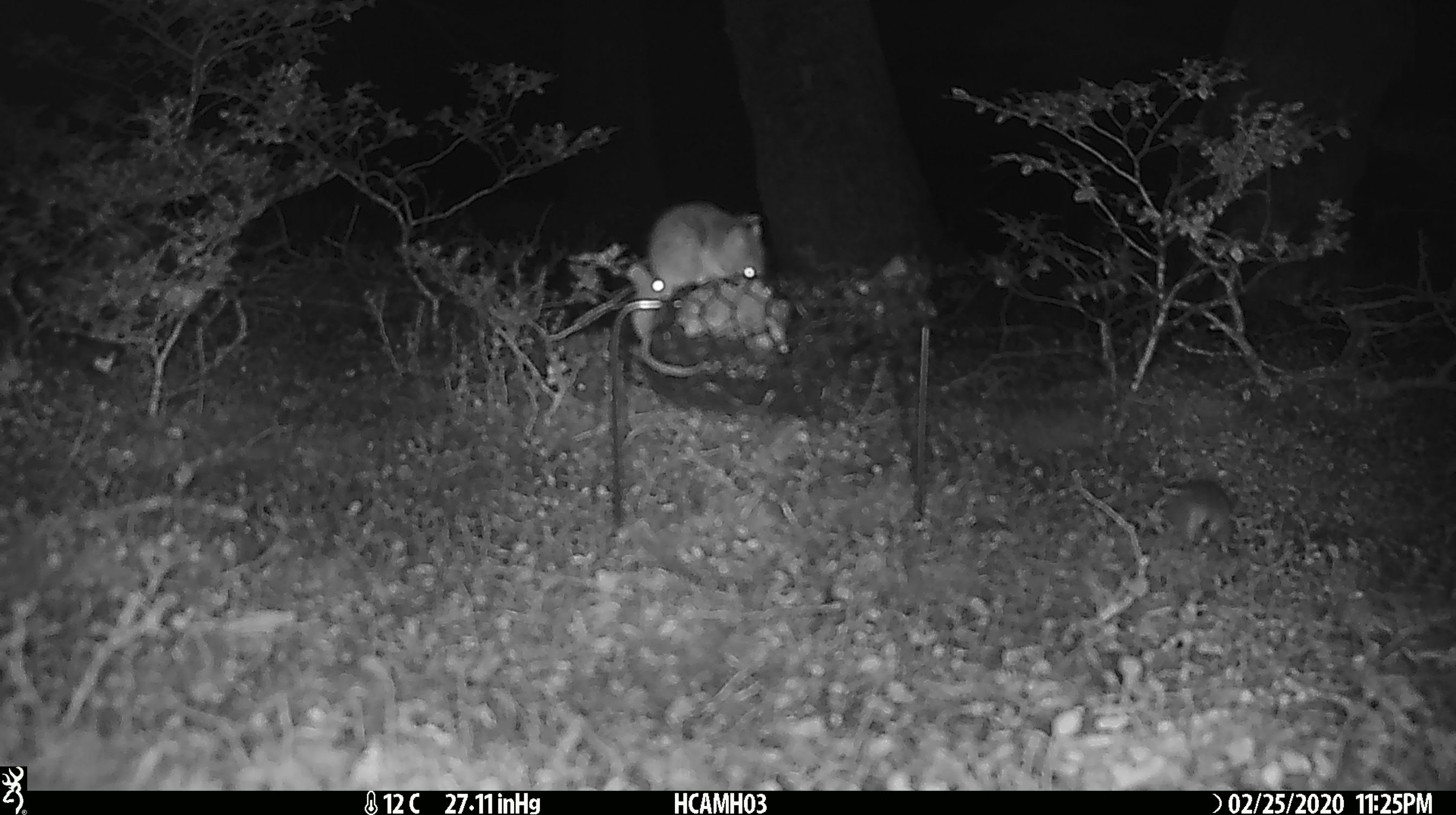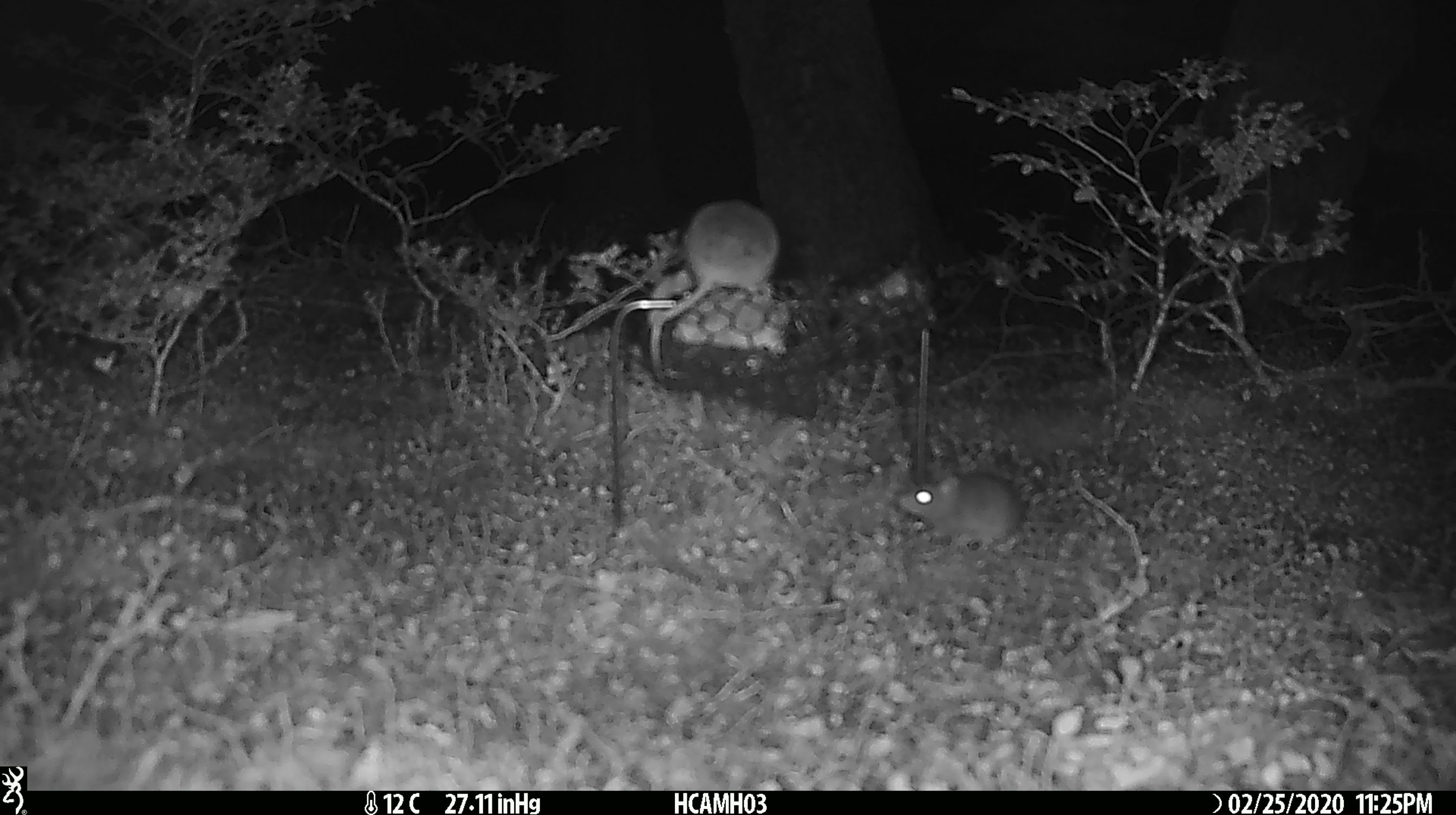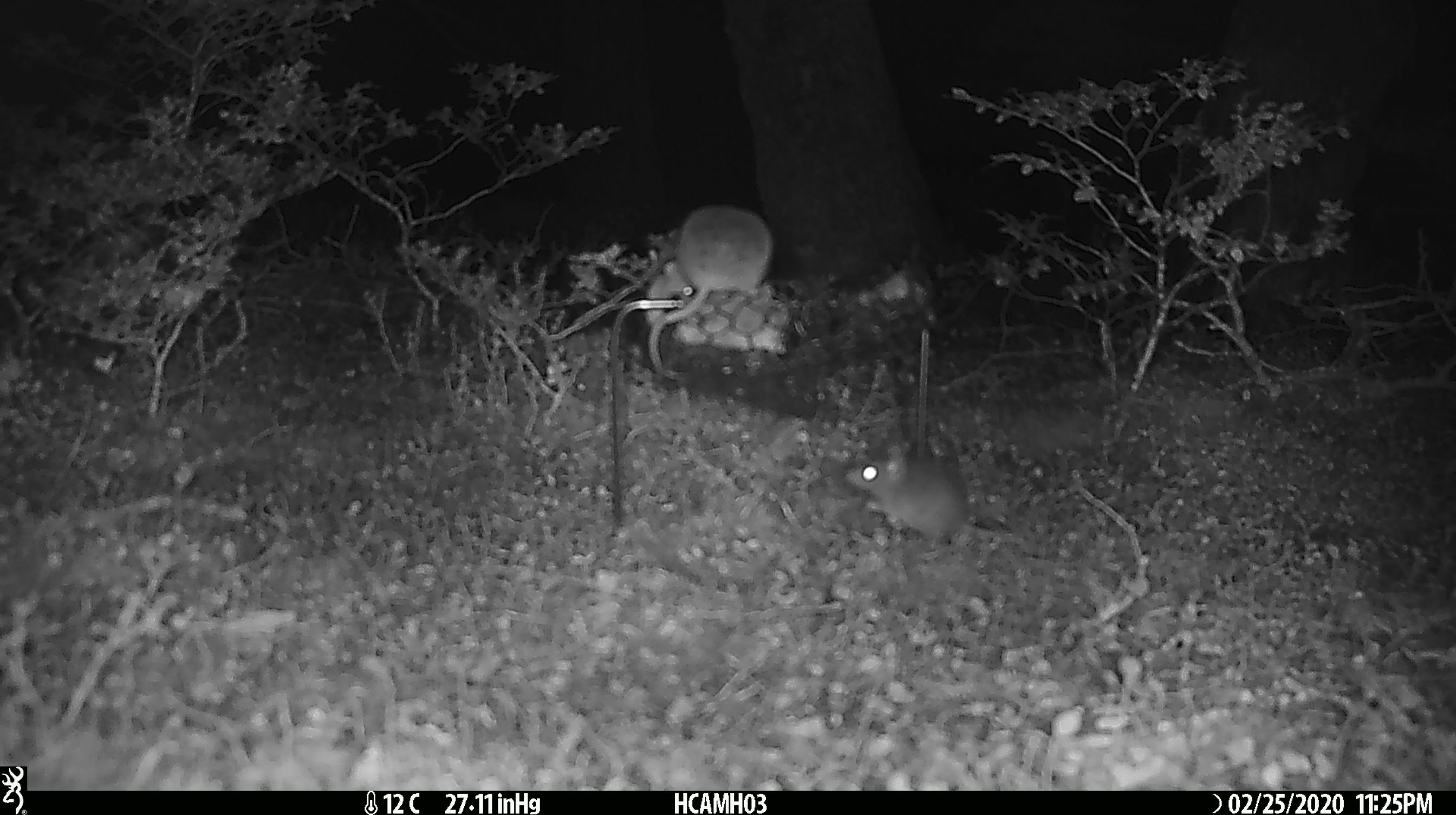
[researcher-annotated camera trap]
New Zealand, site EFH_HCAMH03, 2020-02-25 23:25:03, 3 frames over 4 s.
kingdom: Animalia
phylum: Chordata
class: Mammalia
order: Rodentia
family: Muridae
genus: Mus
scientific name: Mus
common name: mouse